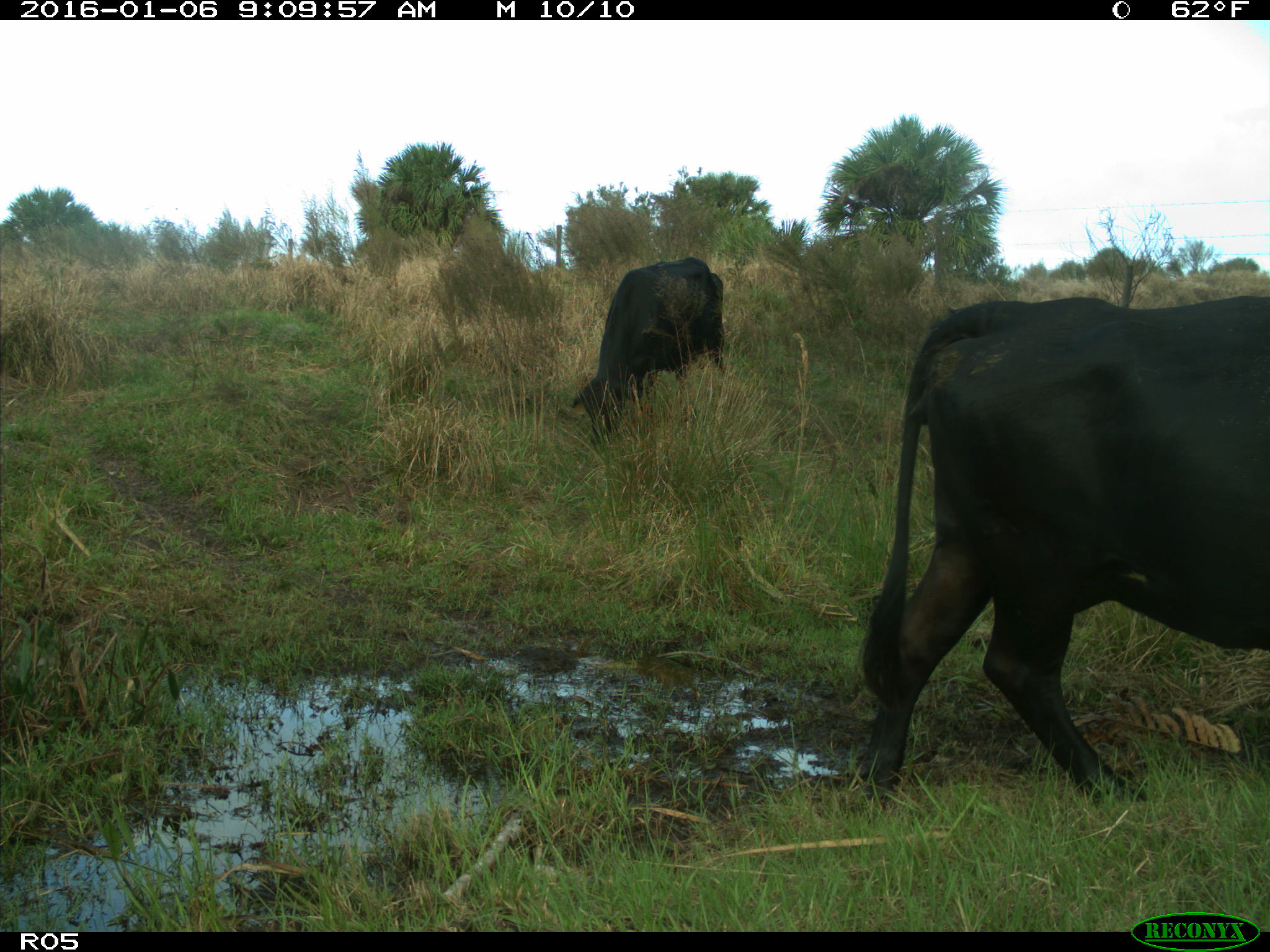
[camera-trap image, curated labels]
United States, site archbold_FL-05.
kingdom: Animalia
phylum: Chordata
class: Mammalia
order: Artiodactyla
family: Bovidae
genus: Bos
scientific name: Bos taurus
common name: domestic cow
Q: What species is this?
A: Bos taurus (domestic cow).